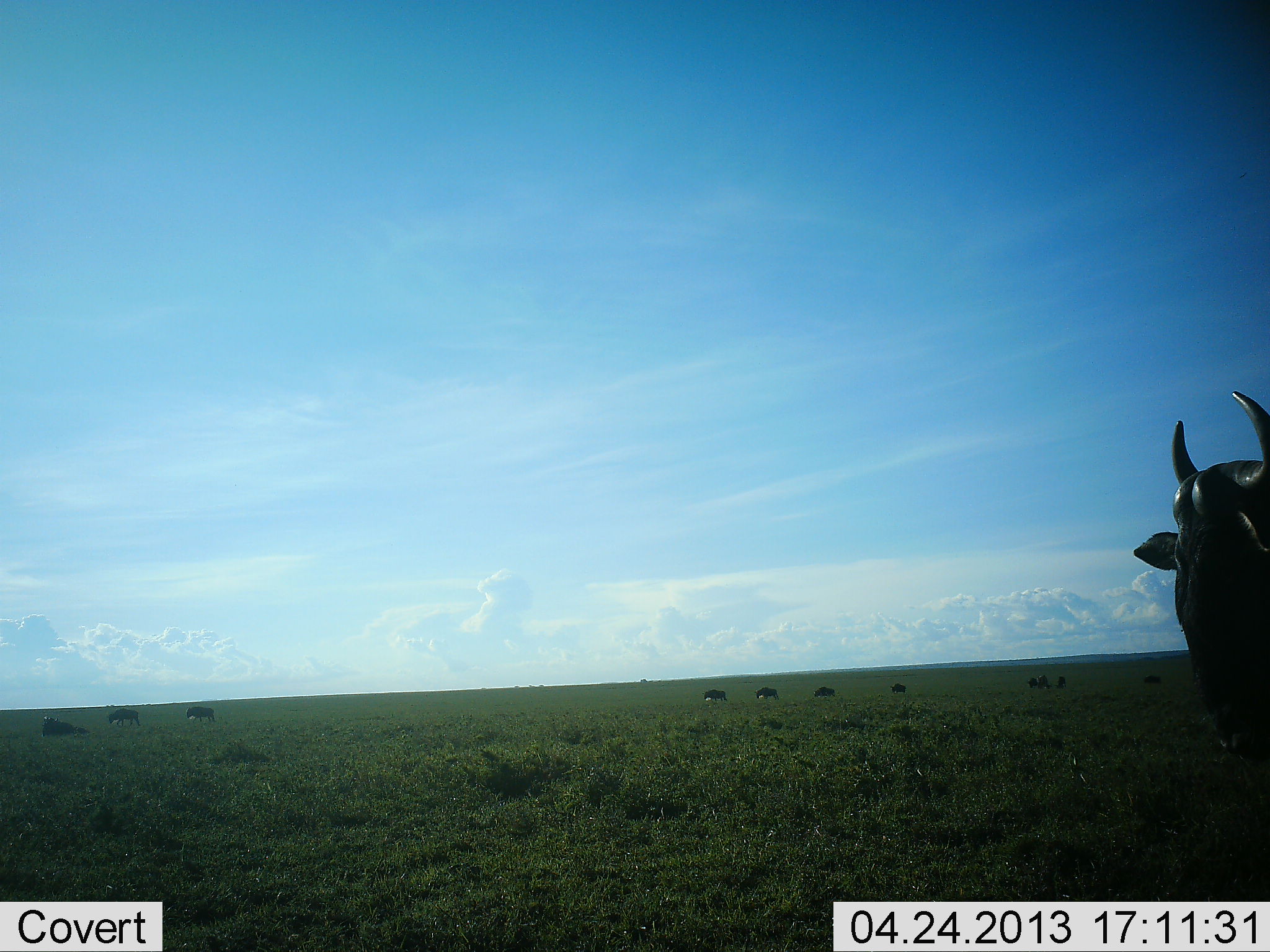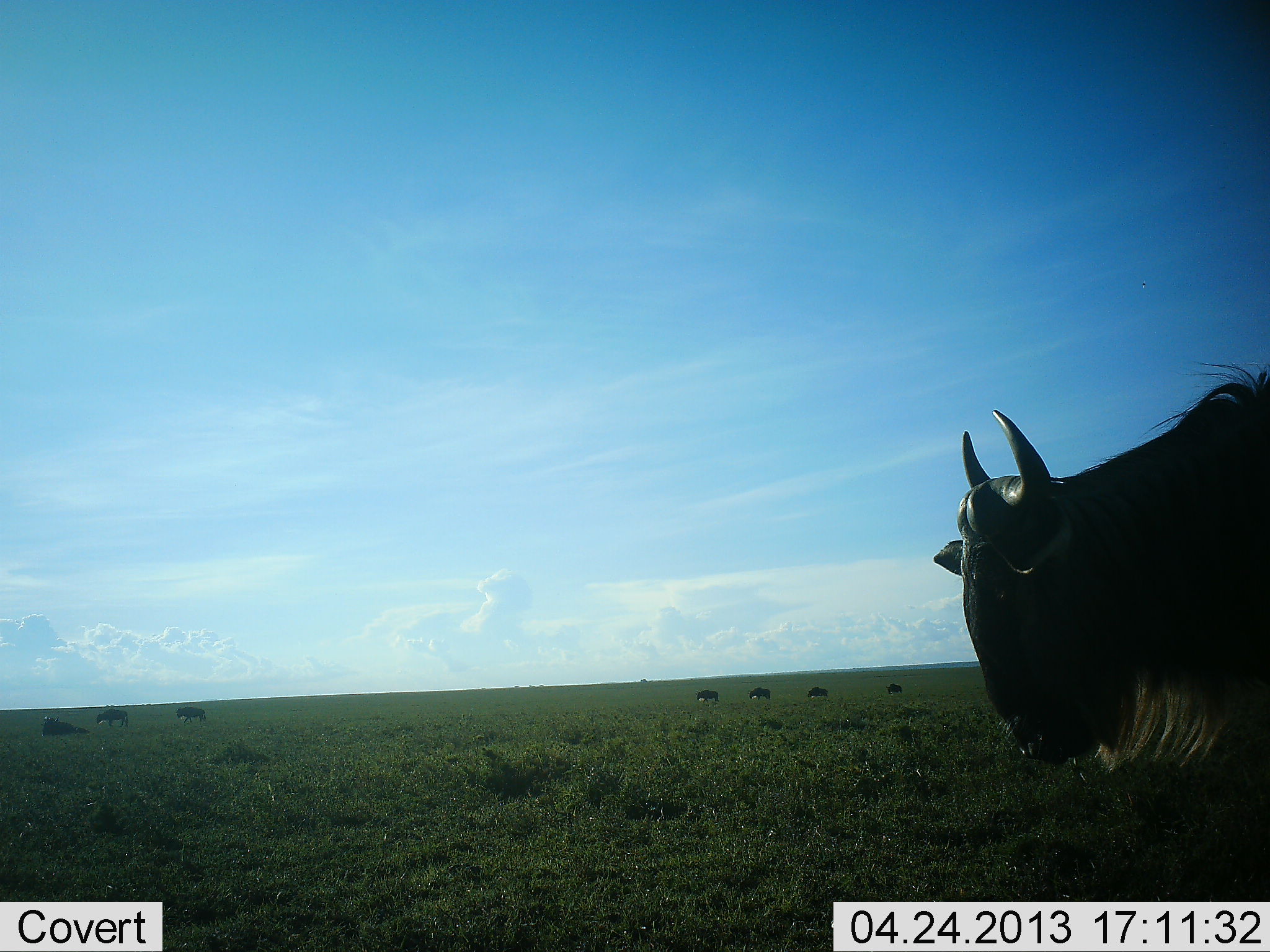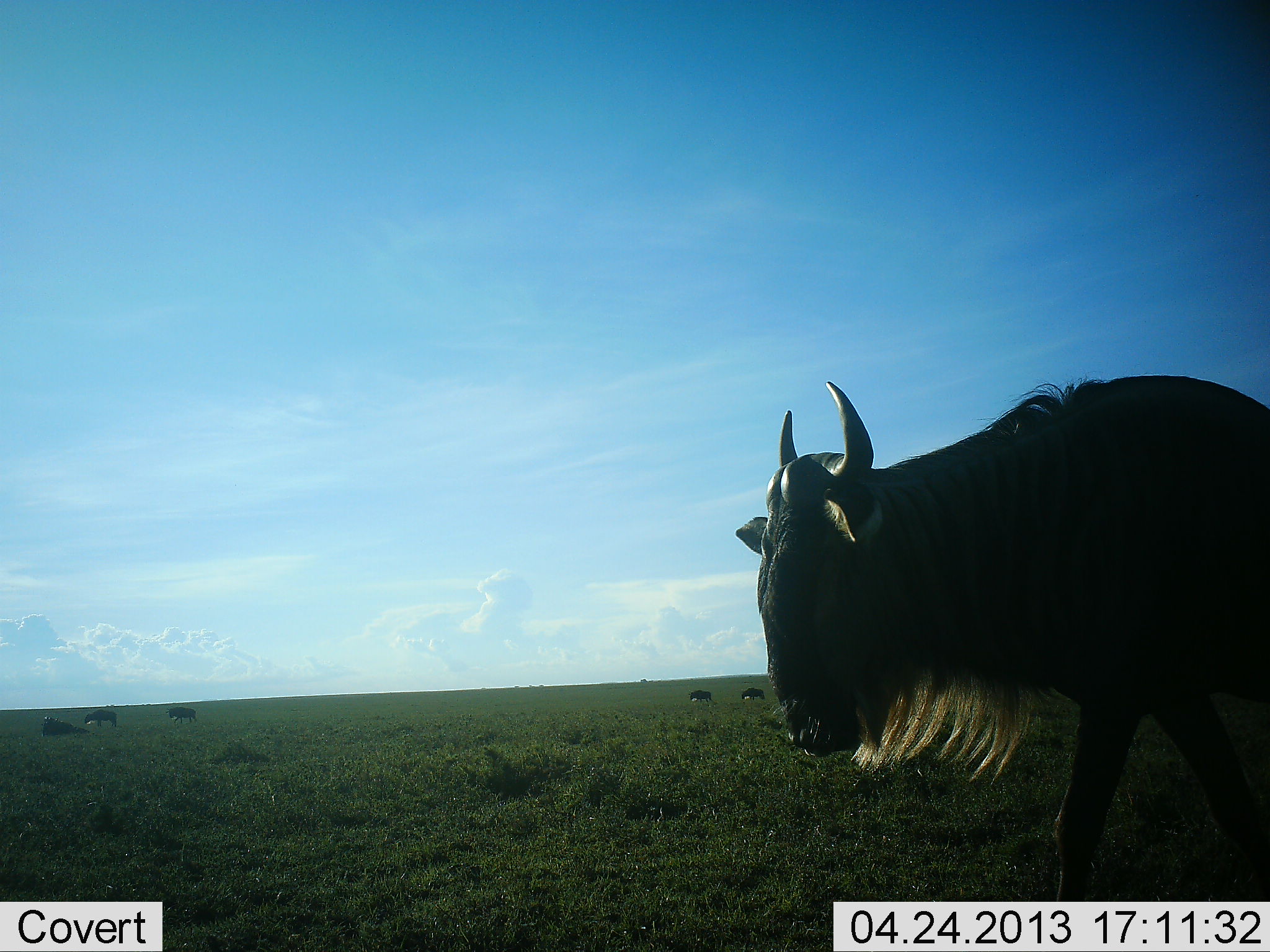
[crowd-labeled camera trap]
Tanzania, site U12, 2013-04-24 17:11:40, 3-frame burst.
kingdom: Animalia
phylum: Chordata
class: Mammalia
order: Artiodactyla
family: Bovidae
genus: Connochaetes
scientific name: Connochaetes taurinus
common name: blue wildebeest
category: wildebeest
Wildebeest (blue wildebeest) (Connochaetes taurinus), count 8. Behavior (volunteer vote fractions): standing 30%, resting 13%, moving 83%, interacting 0%. Young present (vote fraction): 0%. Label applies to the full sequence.